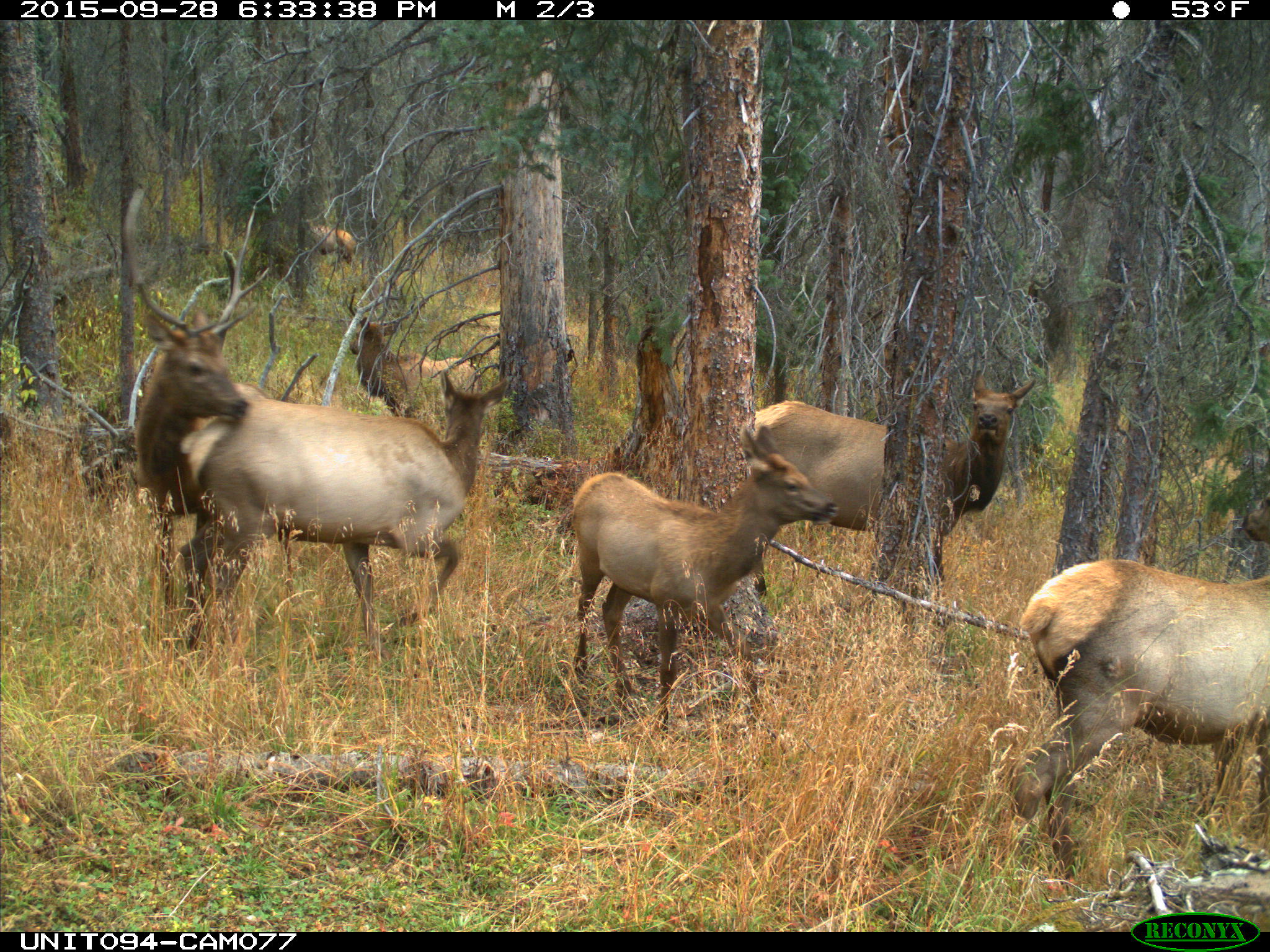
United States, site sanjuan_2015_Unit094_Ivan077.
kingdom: Animalia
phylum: Chordata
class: Mammalia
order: Artiodactyla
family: Cervidae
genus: Cervus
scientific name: Cervus elaphus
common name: red deer